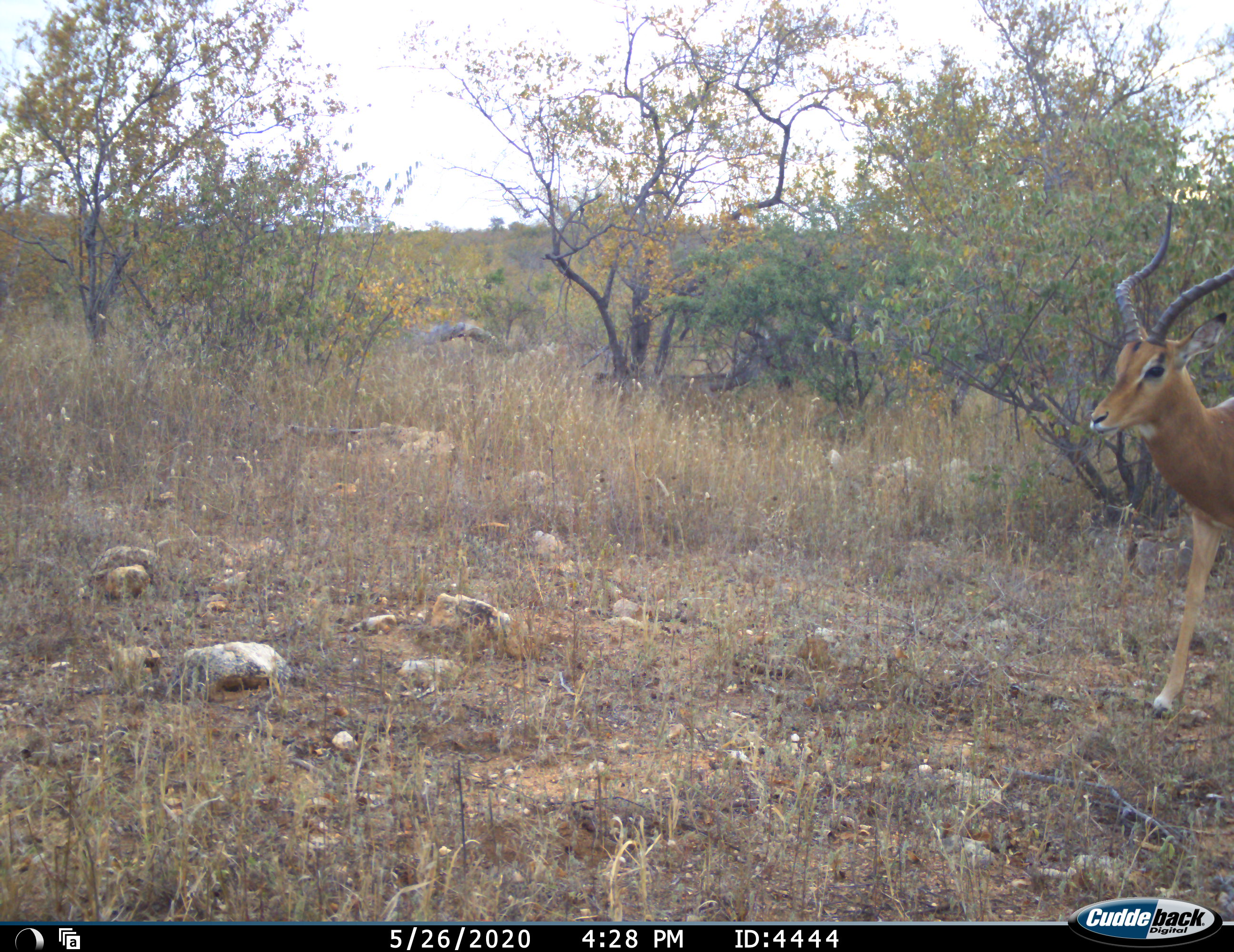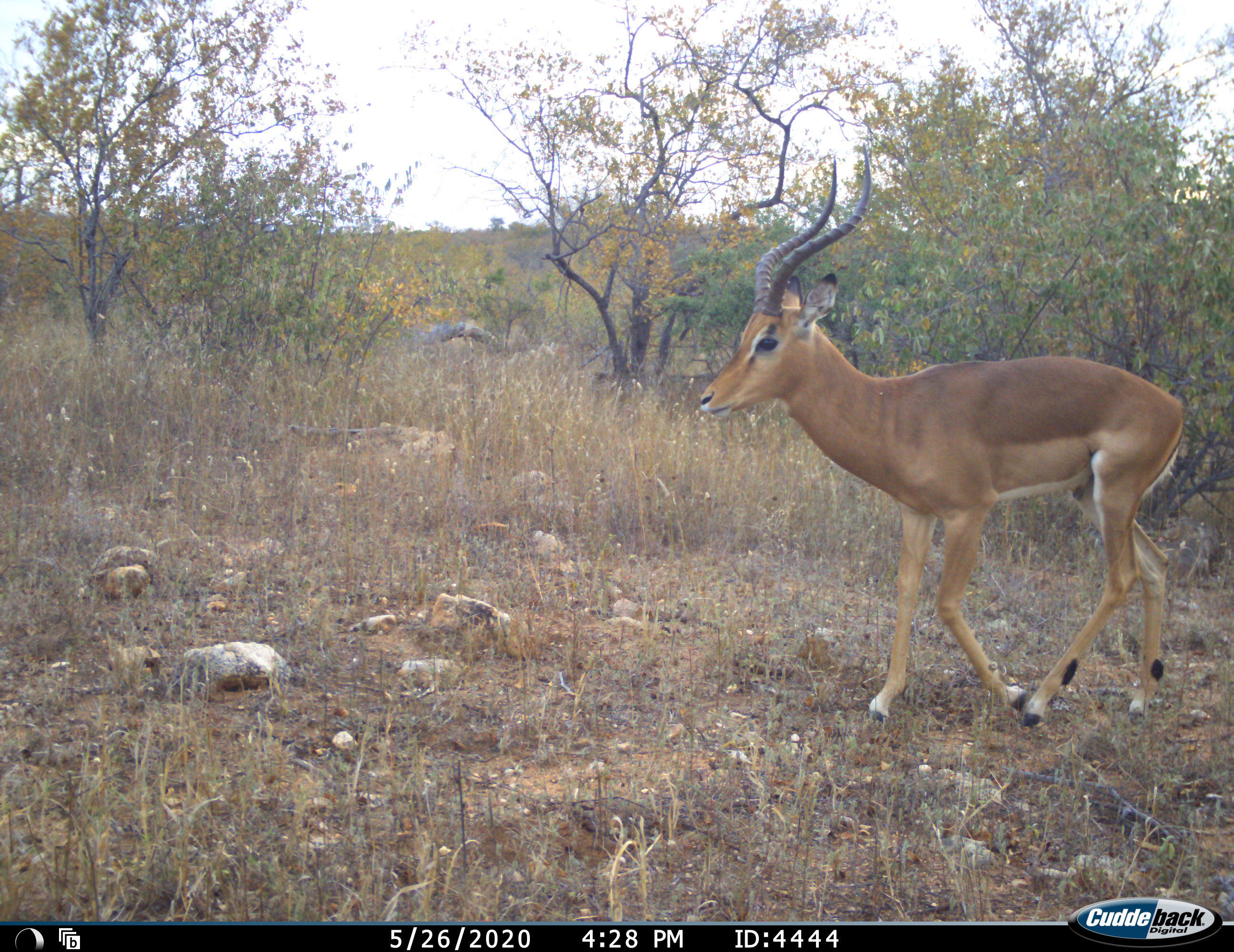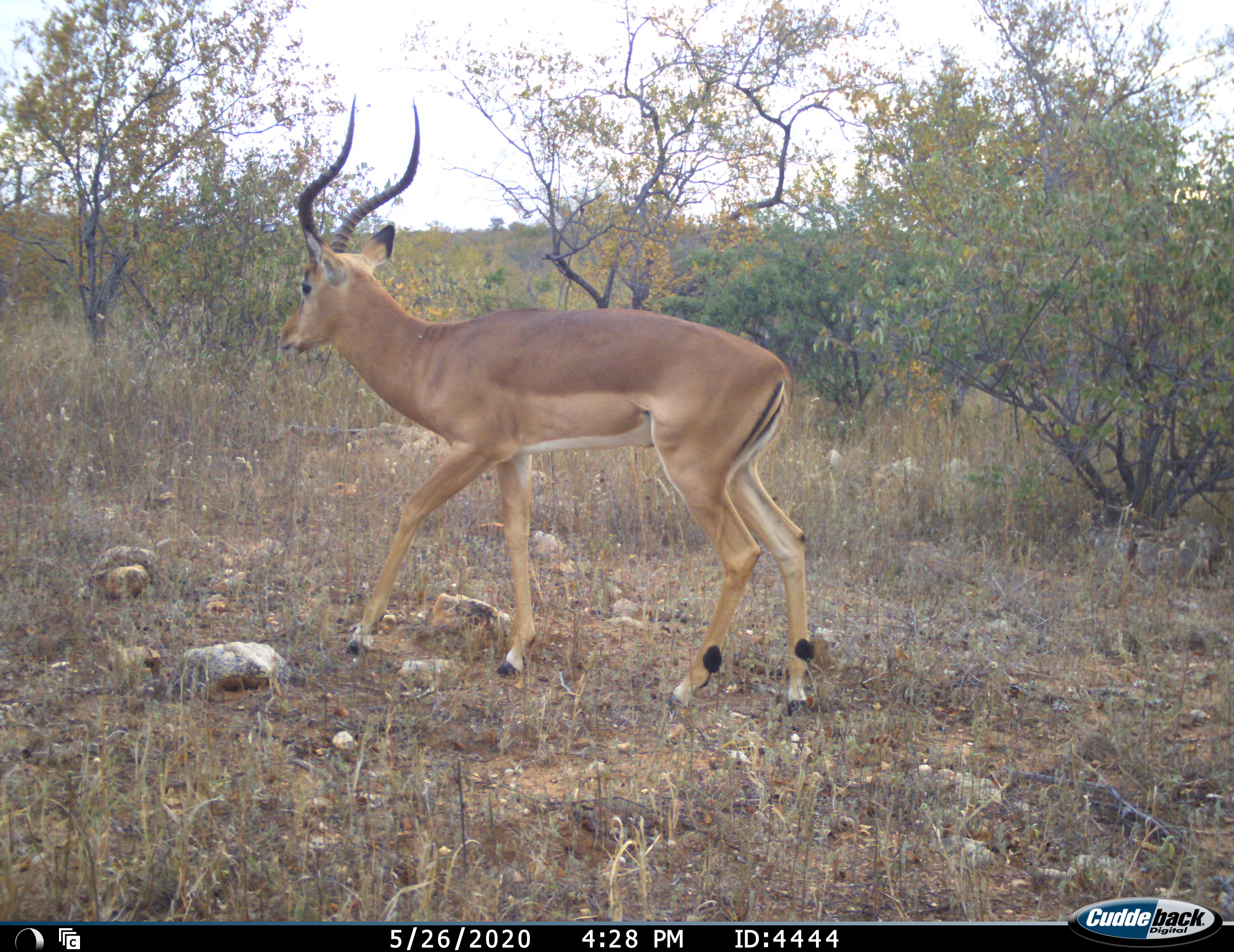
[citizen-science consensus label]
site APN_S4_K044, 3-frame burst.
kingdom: Animalia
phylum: Chordata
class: Mammalia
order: Artiodactyla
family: Bovidae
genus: Aepyceros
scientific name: Aepyceros melampus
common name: impala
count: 1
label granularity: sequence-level